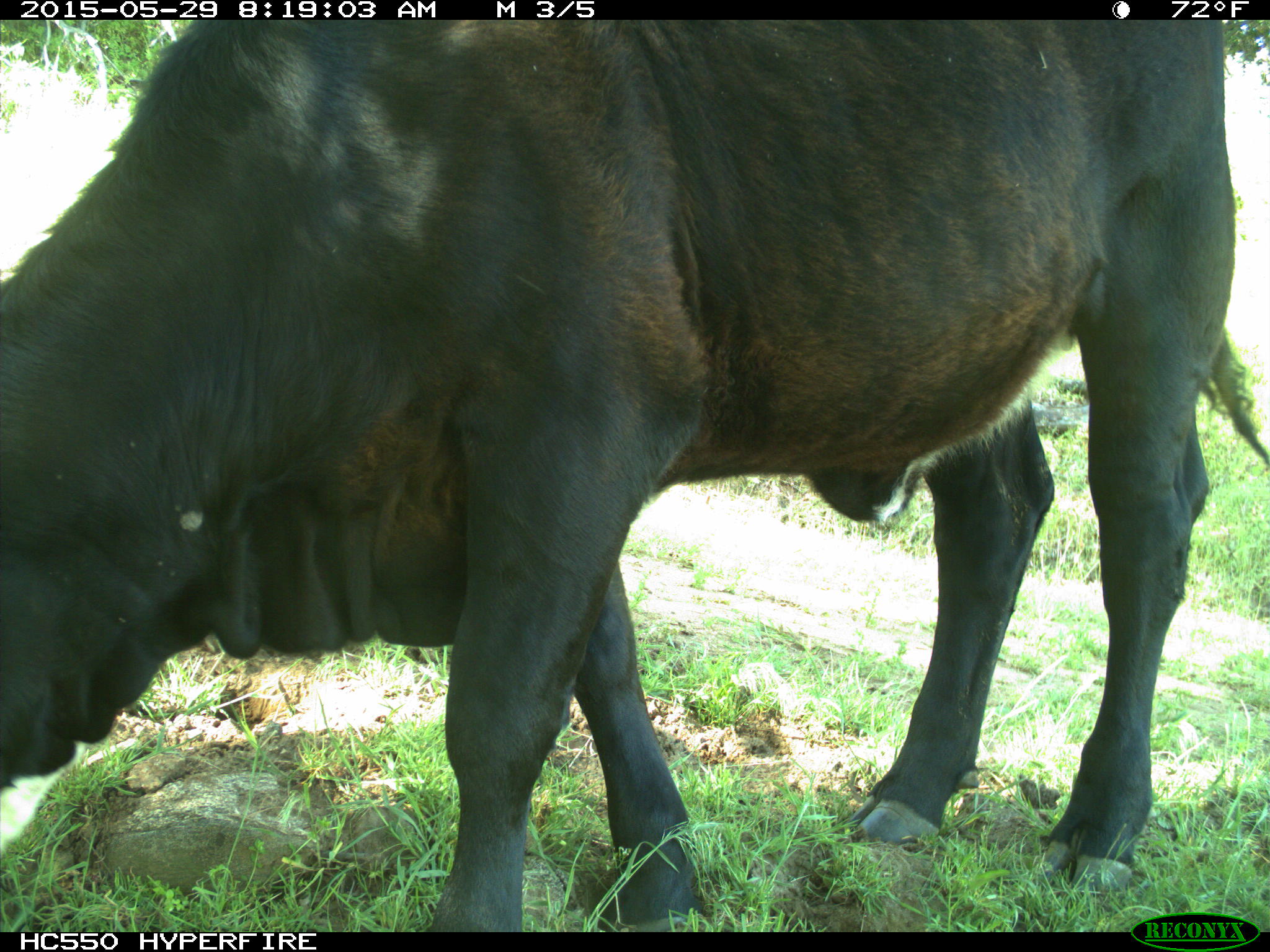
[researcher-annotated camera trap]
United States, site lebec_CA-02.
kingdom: Animalia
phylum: Chordata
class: Mammalia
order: Artiodactyla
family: Bovidae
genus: Bos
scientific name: Bos taurus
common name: domestic cow